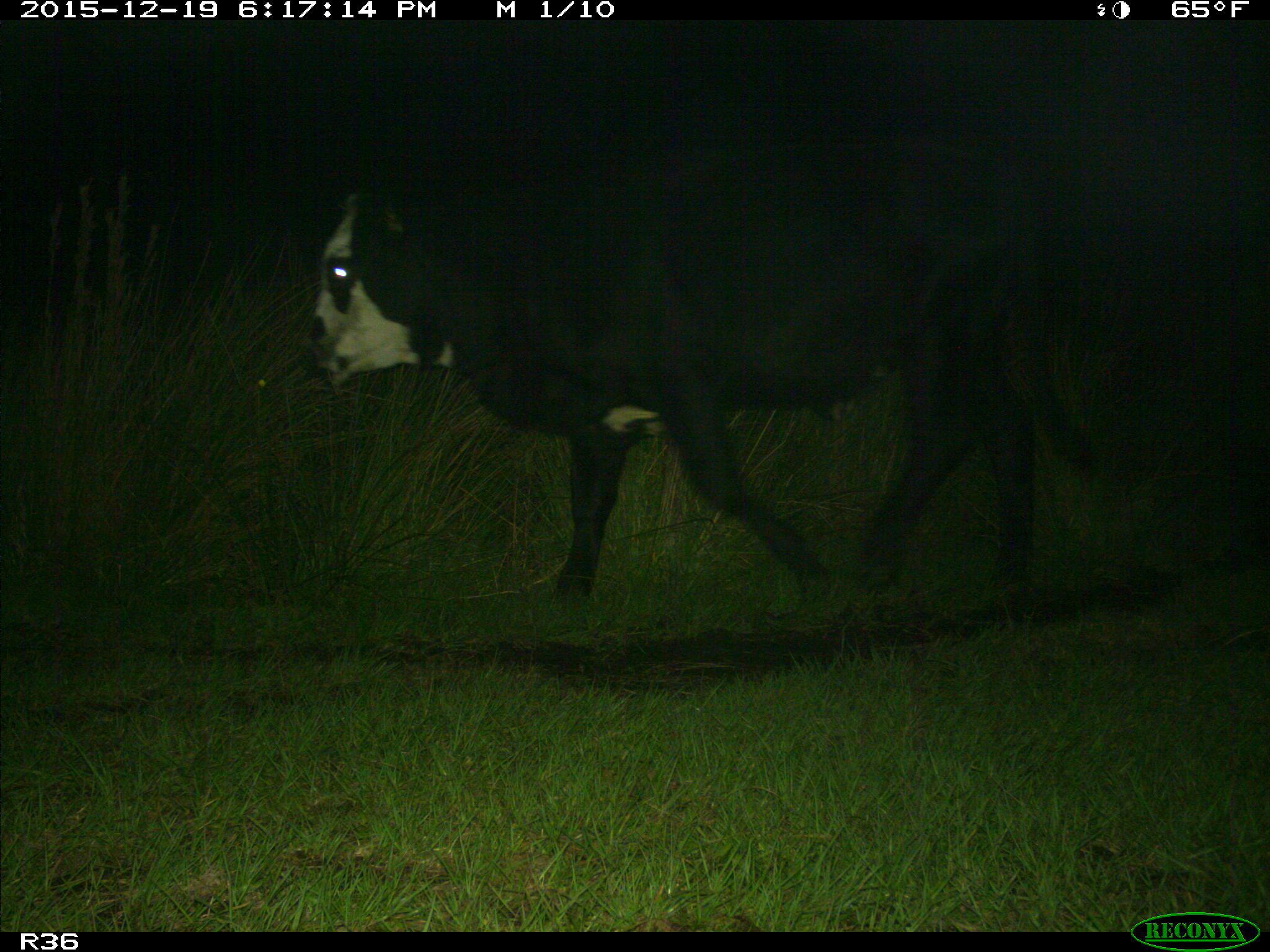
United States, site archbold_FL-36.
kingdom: Animalia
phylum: Chordata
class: Mammalia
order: Artiodactyla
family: Bovidae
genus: Bos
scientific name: Bos taurus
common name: domestic cow